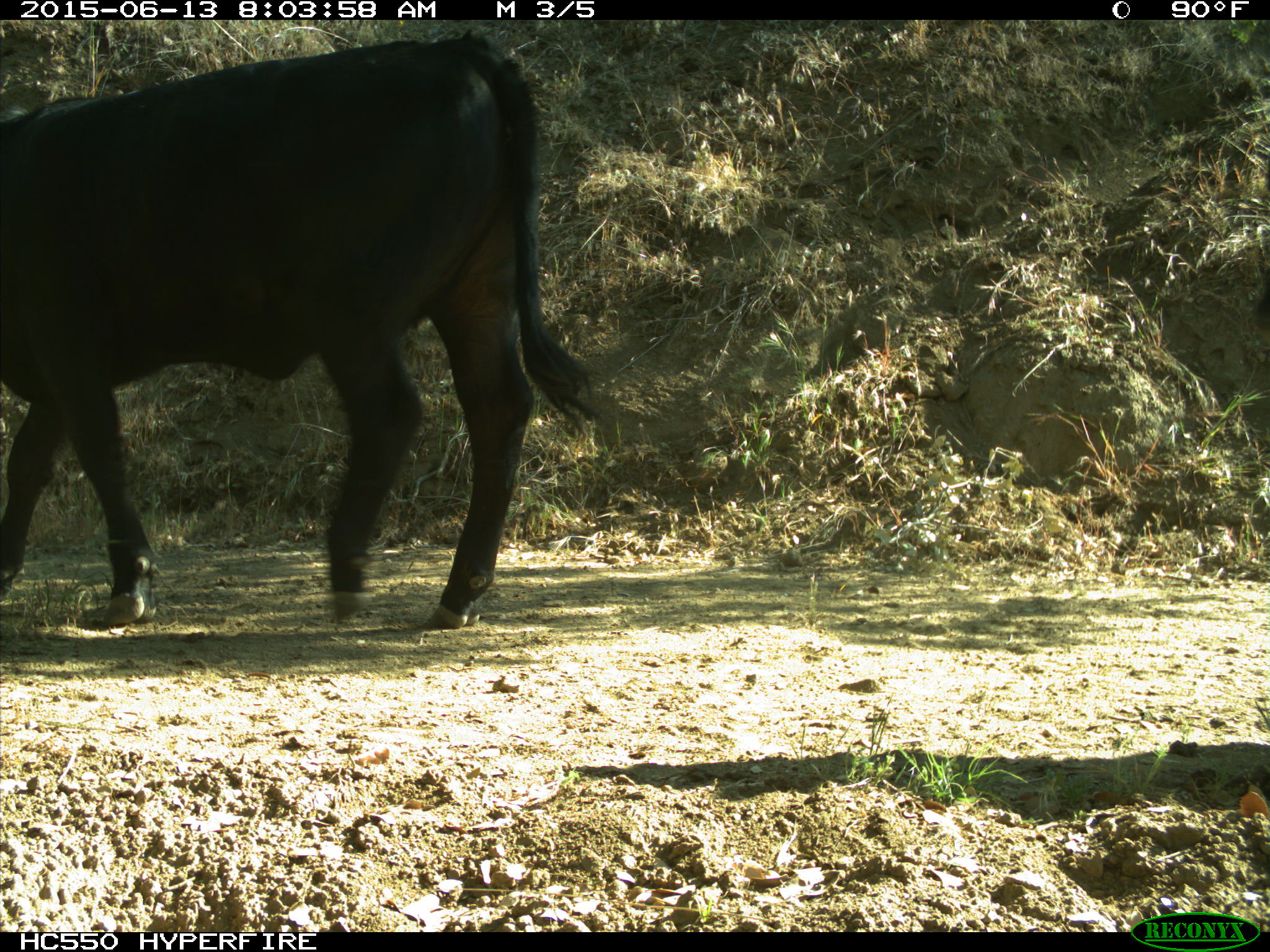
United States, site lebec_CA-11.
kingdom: Animalia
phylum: Chordata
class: Mammalia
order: Artiodactyla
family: Bovidae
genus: Bos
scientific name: Bos taurus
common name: domestic cow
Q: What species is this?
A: Bos taurus (domestic cow).